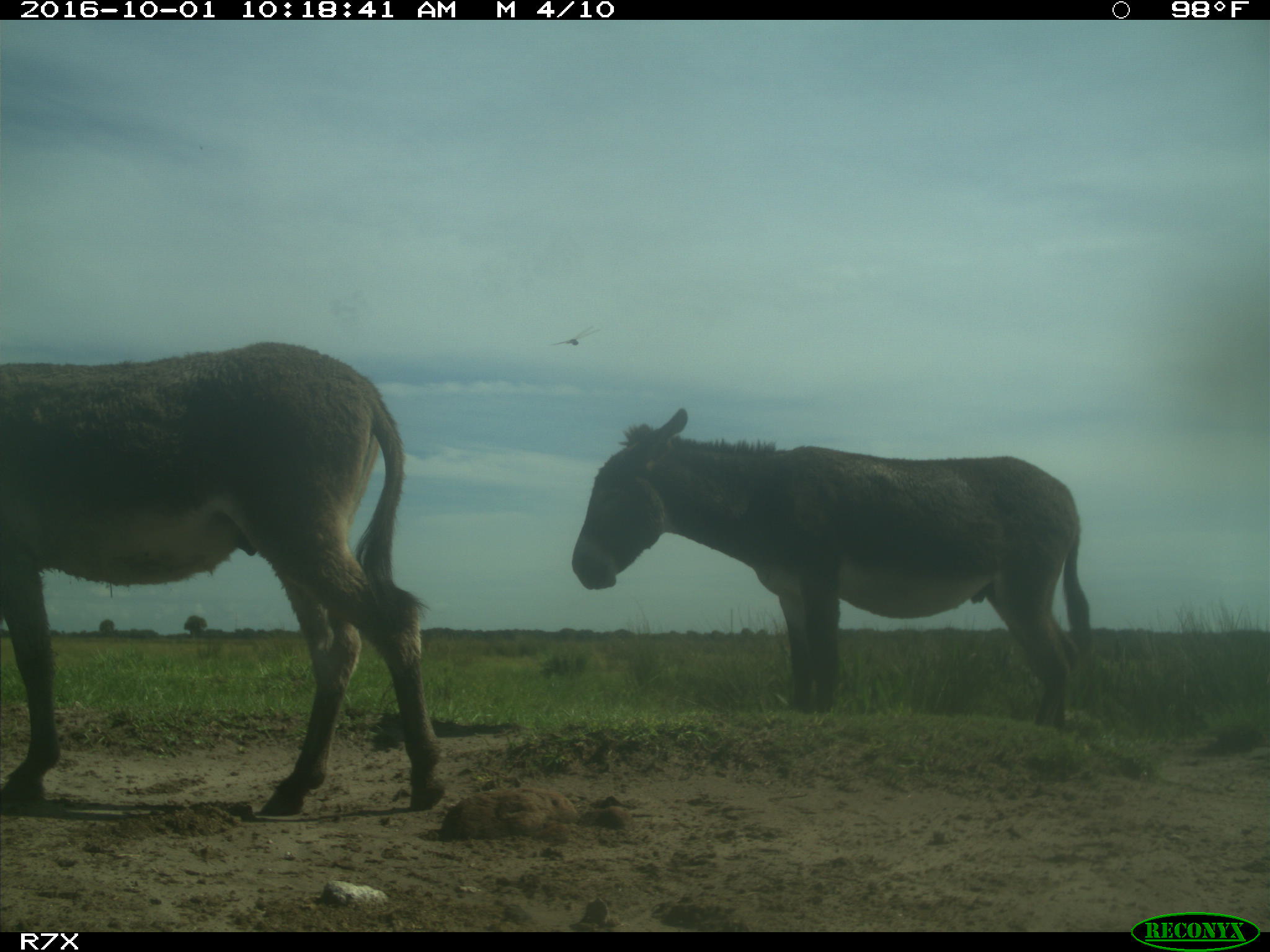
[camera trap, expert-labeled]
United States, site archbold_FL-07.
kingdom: Animalia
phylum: Chordata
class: Mammalia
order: Perissodactyla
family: Equidae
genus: Equus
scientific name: Equus africanus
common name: african wild ass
Equus africanus (african wild ass).